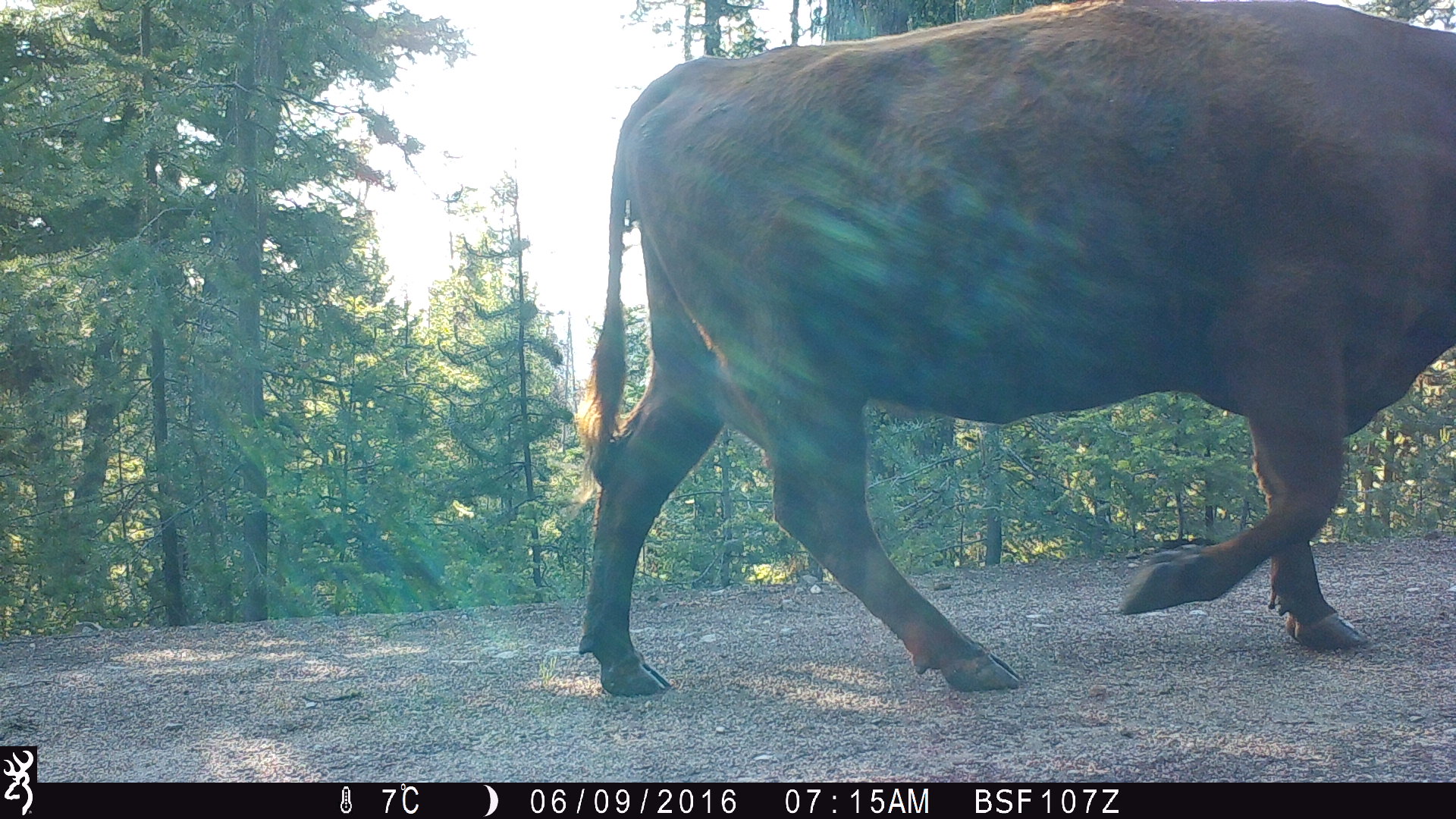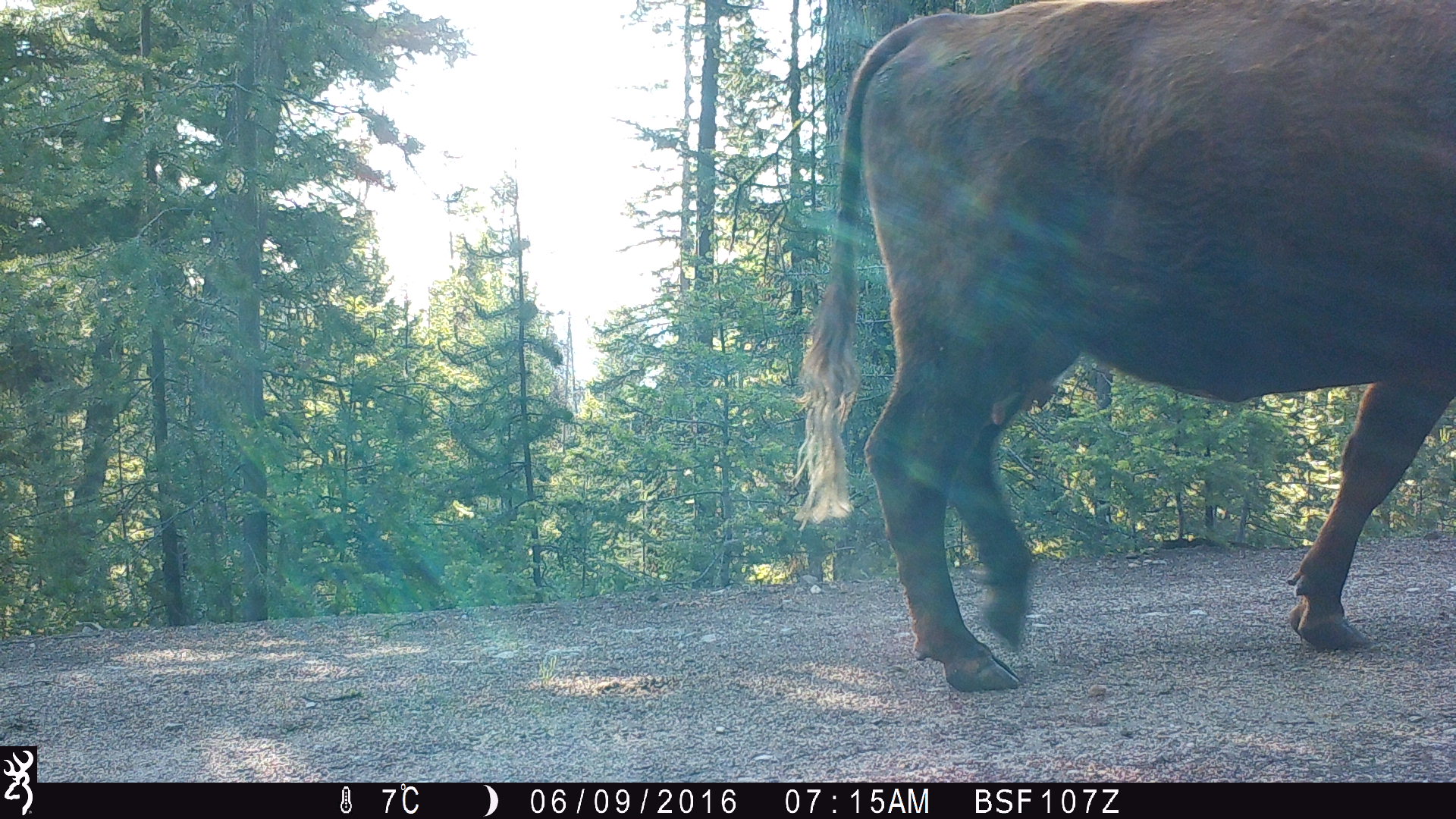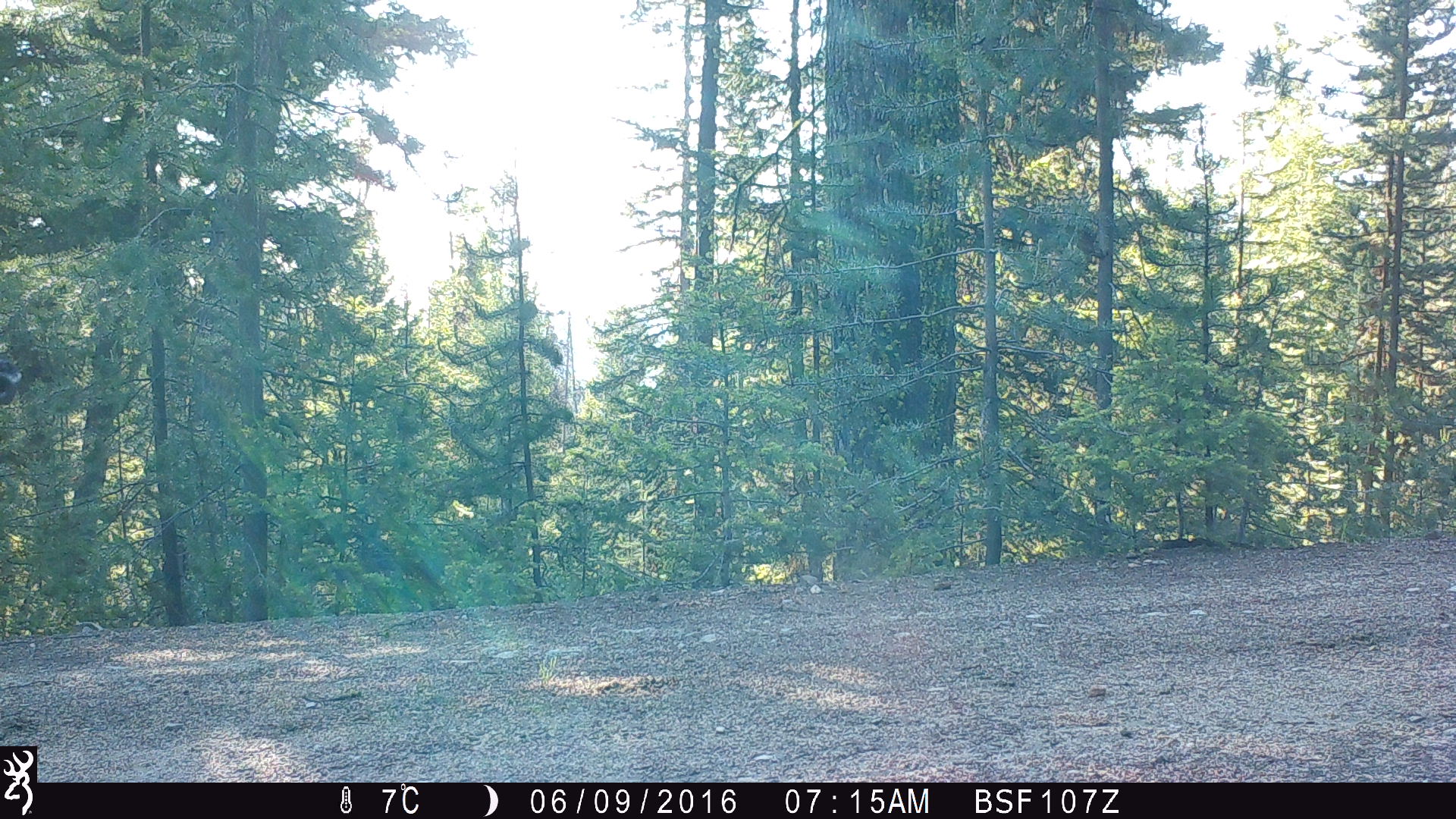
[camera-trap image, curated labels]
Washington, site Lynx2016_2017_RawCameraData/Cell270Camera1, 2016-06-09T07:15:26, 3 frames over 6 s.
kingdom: Animalia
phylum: Chordata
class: Mammalia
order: Artiodactyla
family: Bovidae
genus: Bos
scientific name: Bos taurus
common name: domestic cattle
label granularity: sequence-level